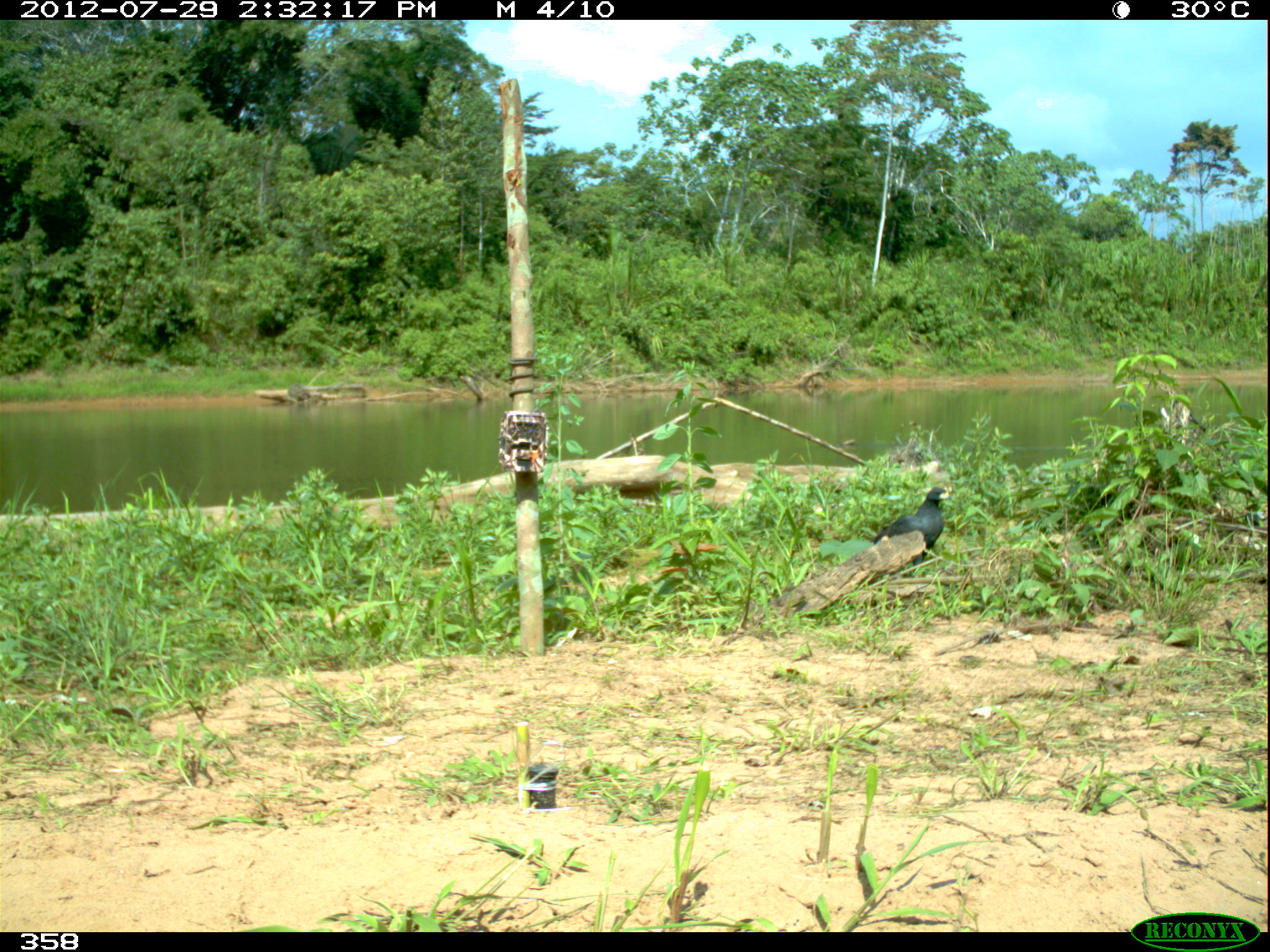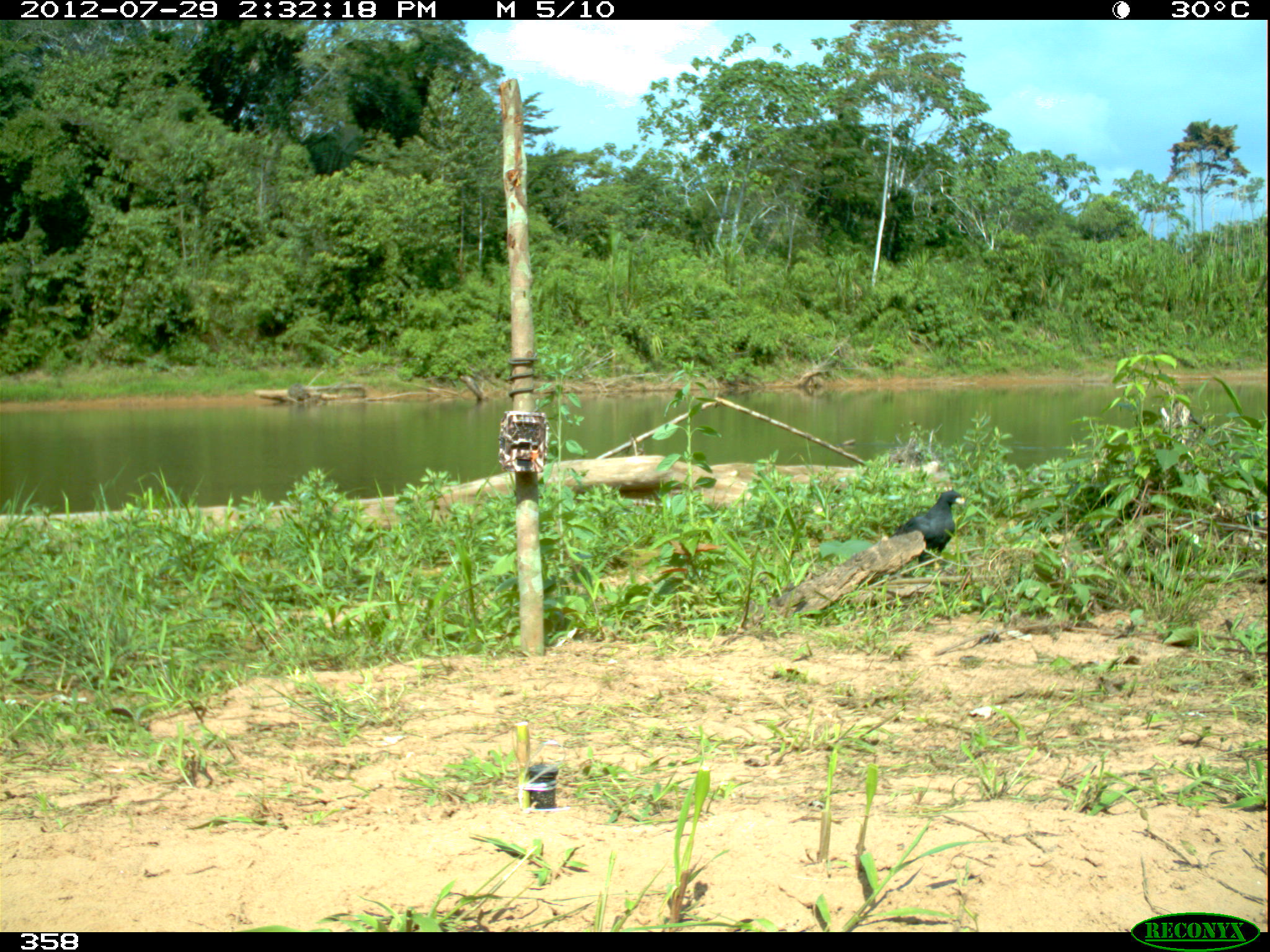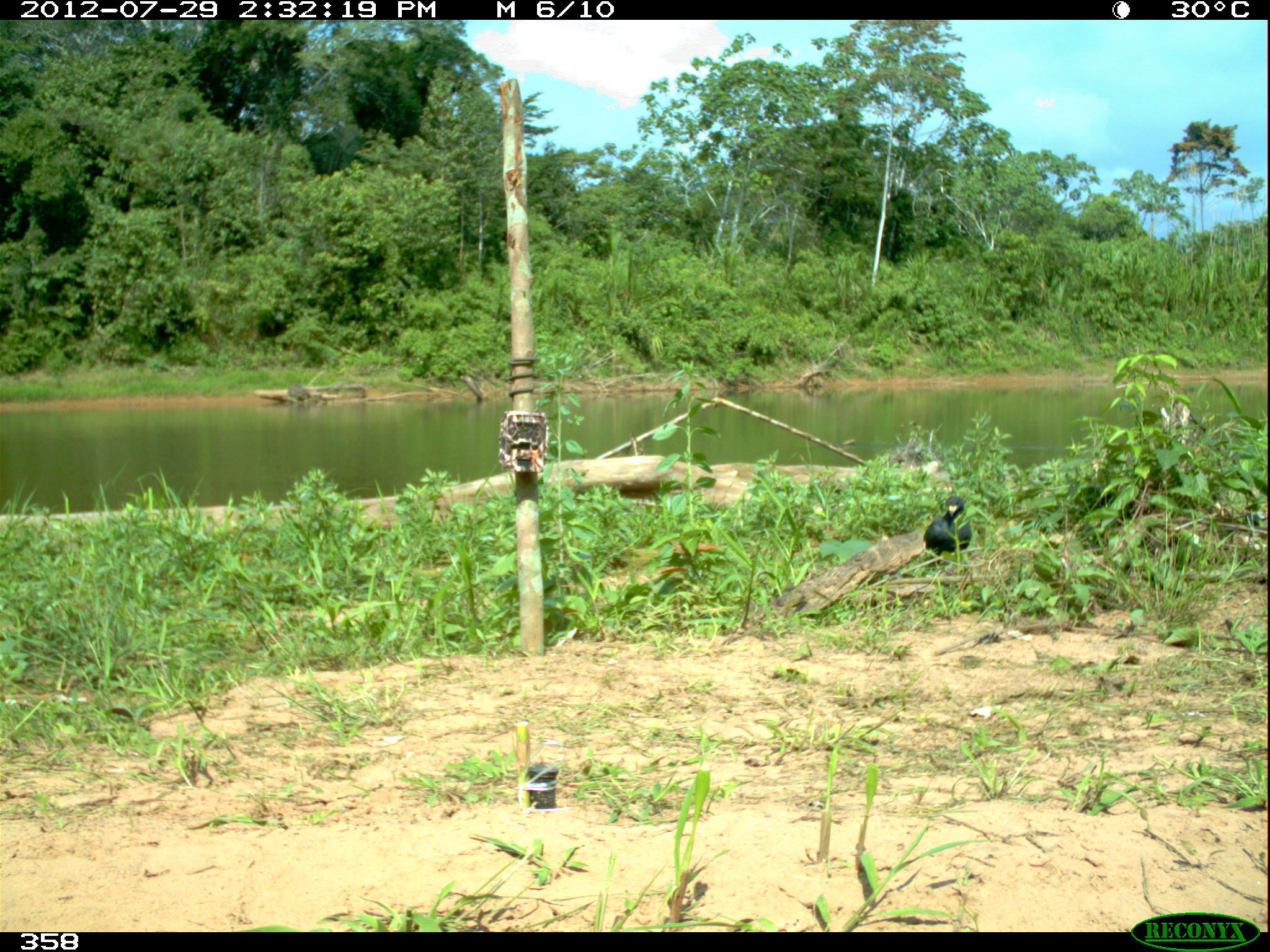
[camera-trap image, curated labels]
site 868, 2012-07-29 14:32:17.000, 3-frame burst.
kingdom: Animalia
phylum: Chordata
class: Aves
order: Accipitriformes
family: Accipitridae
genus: Buteogallus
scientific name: Buteogallus urubitinga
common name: great black hawk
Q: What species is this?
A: Buteogallus urubitinga (great black hawk).